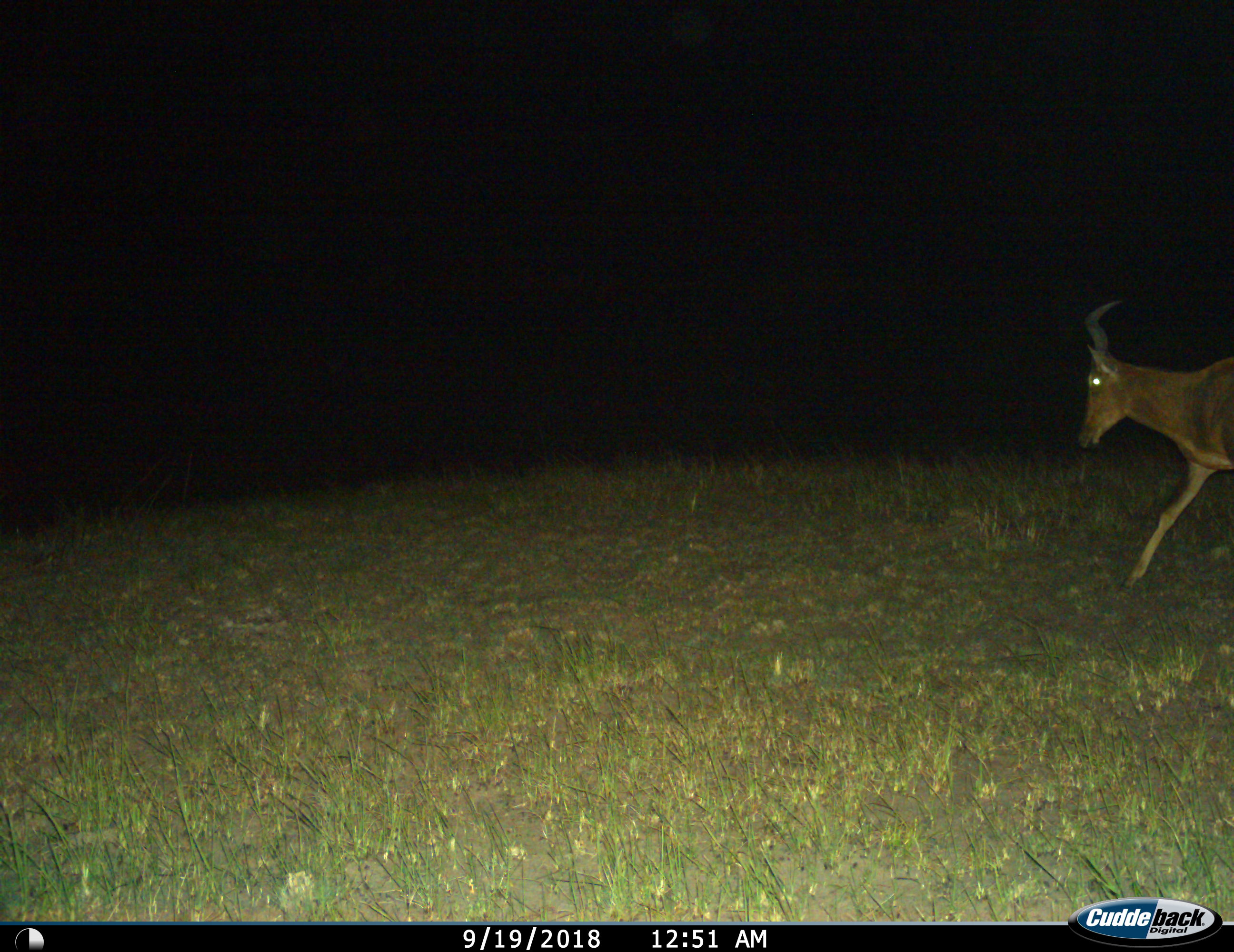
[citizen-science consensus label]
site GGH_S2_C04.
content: unidentified animal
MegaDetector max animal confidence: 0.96